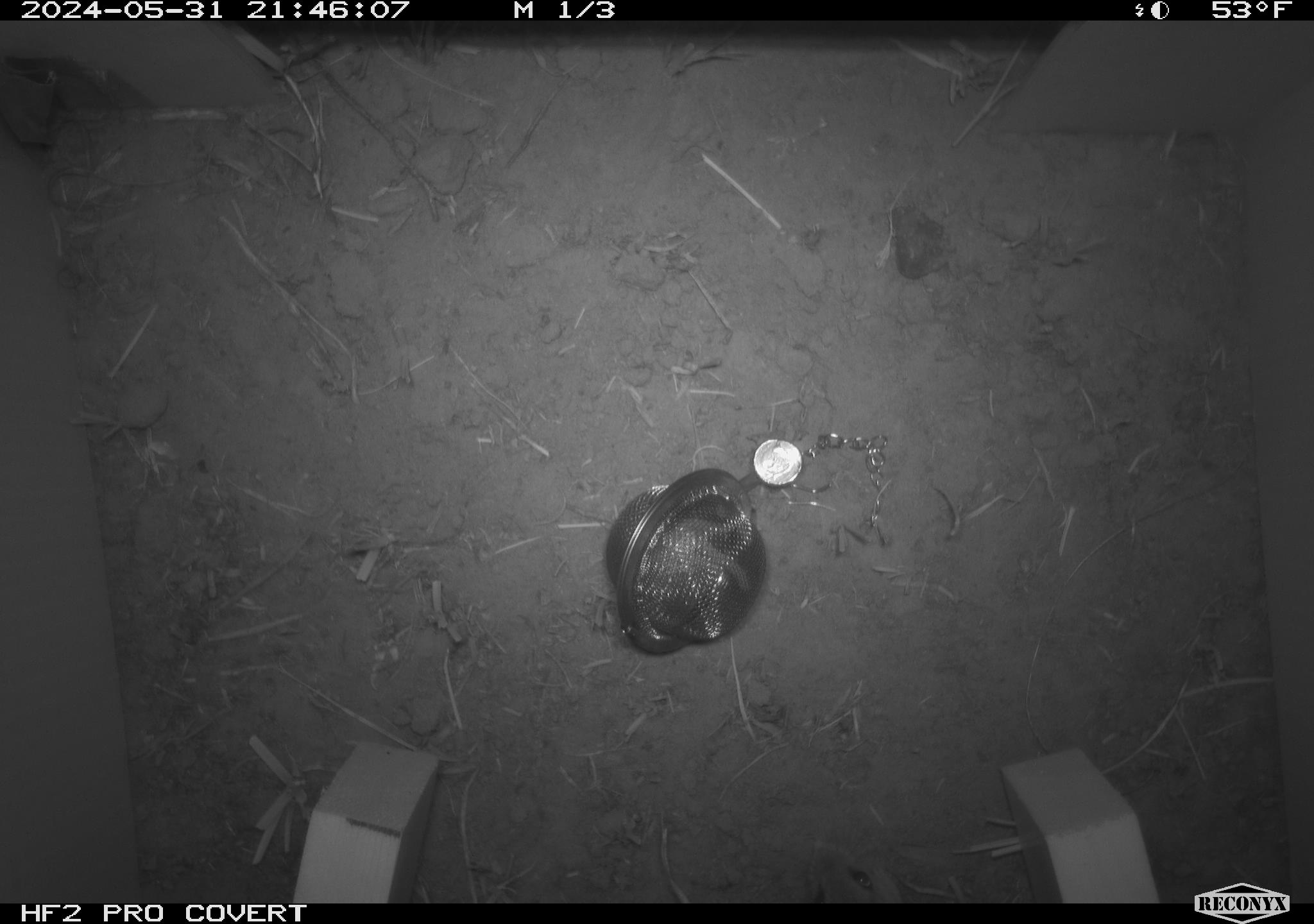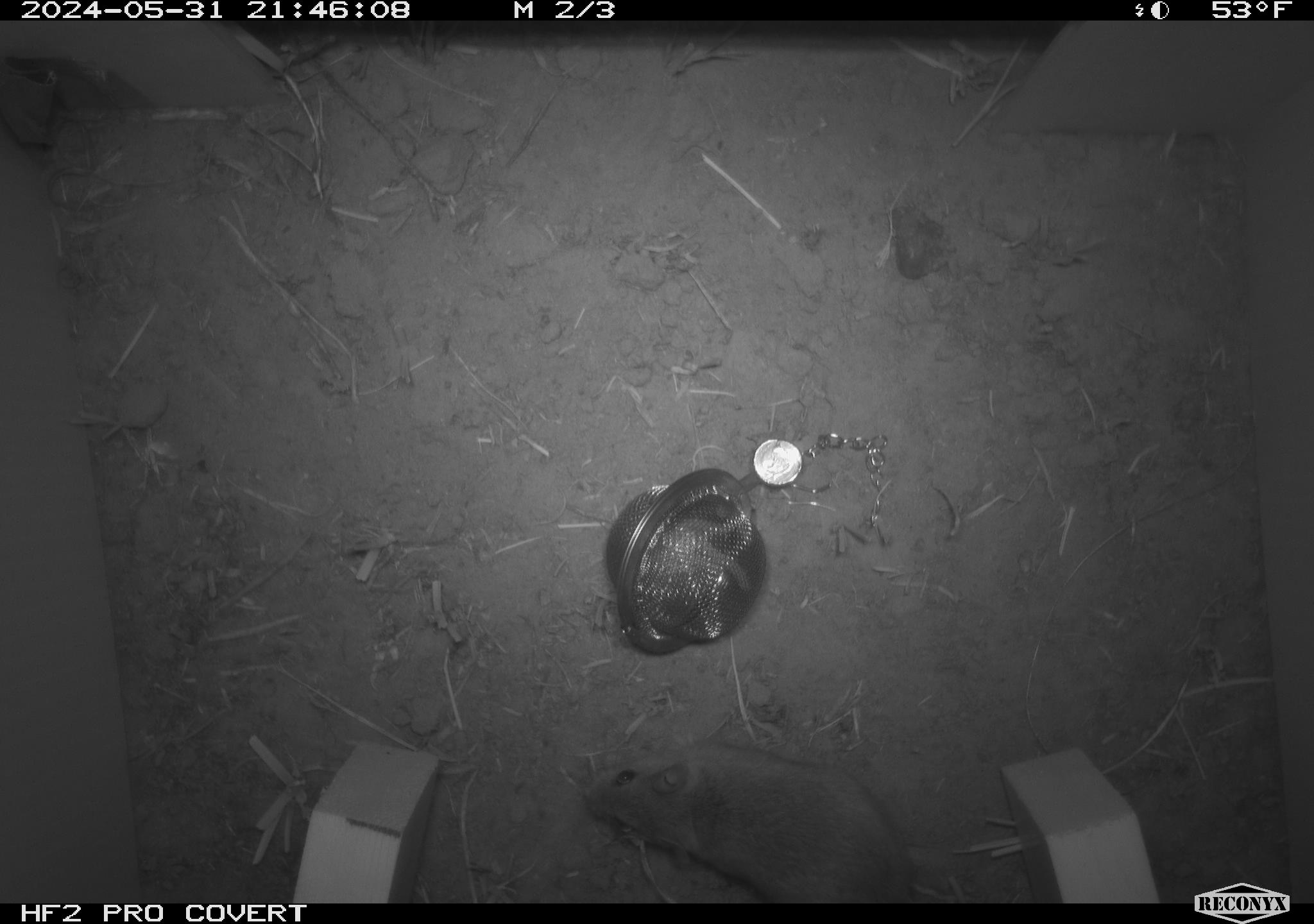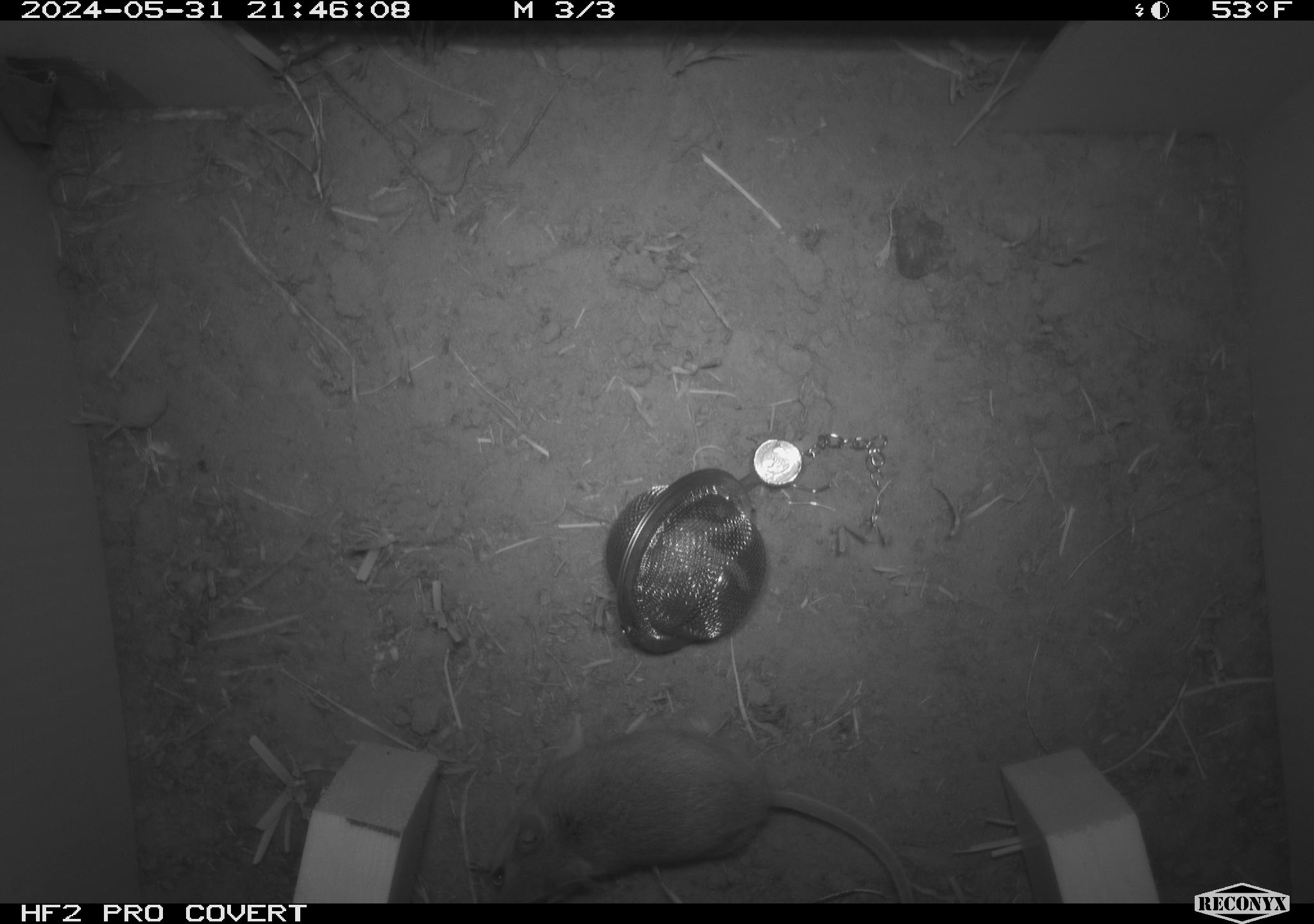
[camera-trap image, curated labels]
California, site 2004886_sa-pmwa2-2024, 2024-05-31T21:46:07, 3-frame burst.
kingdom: Animalia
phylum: Chordata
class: Mammalia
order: Rodentia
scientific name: Rodentia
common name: mouse species